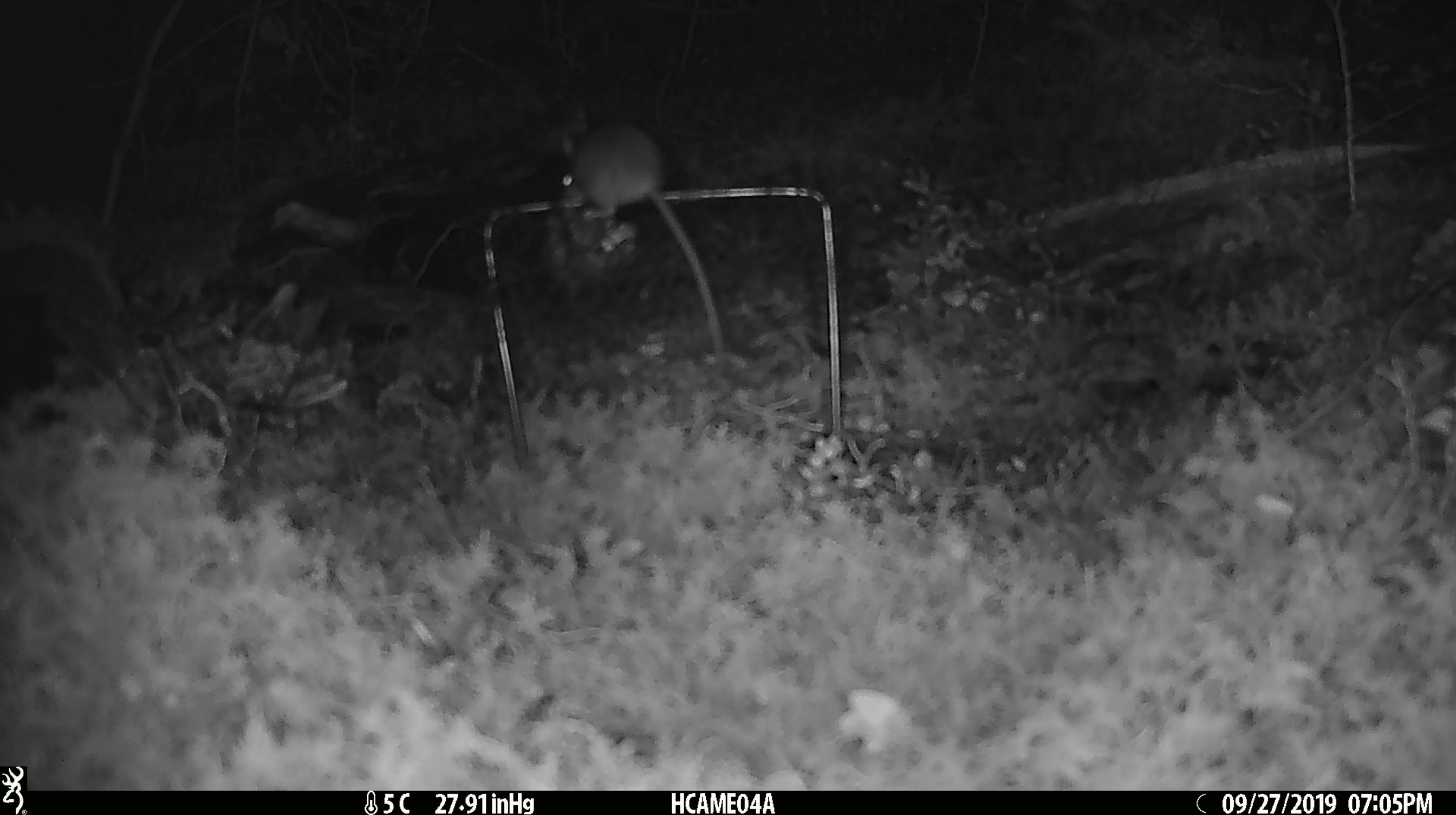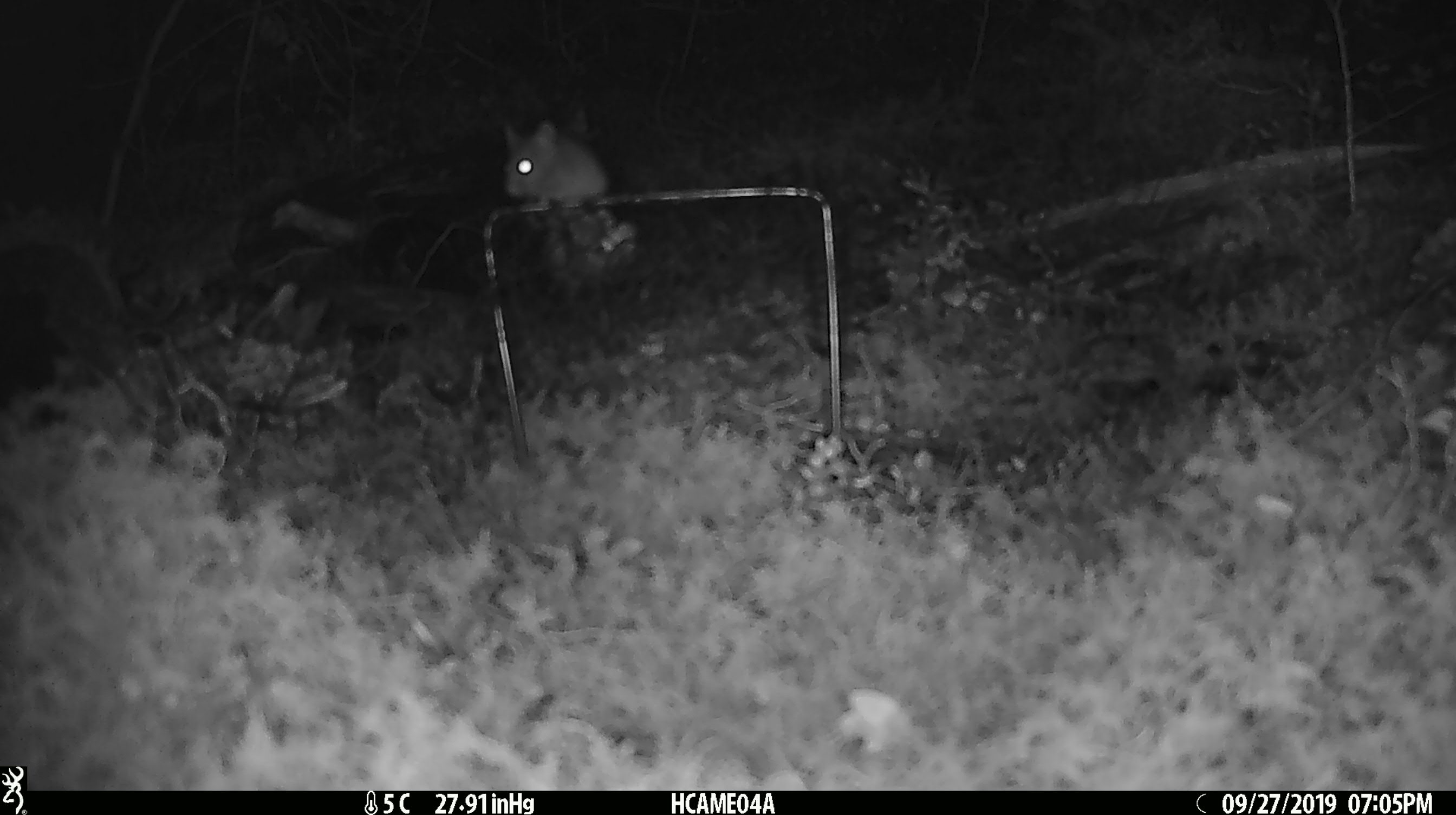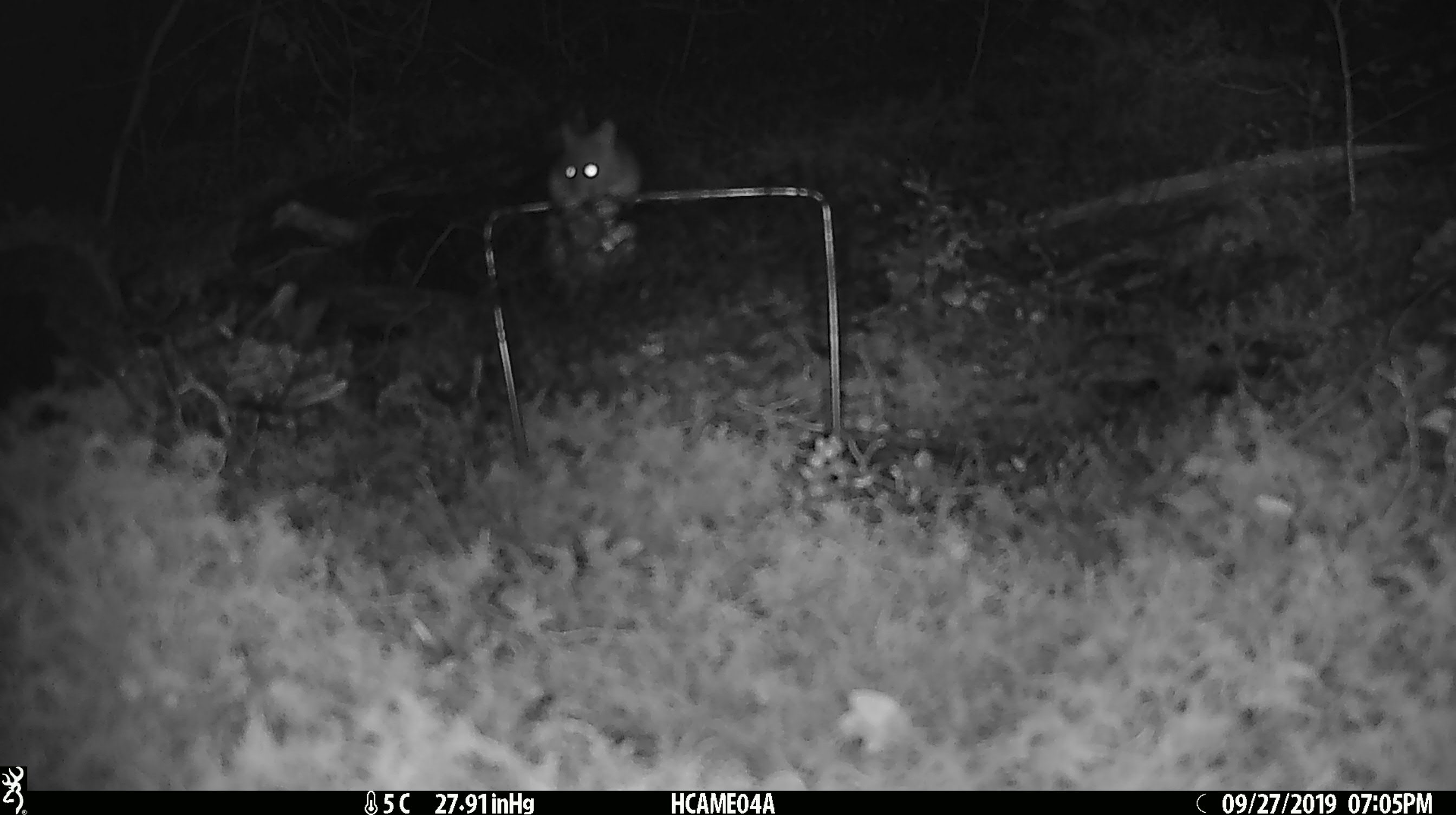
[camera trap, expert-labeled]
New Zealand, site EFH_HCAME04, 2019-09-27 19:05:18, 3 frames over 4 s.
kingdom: Animalia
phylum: Chordata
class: Mammalia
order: Rodentia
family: Muridae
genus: Mus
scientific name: Mus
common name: mouse